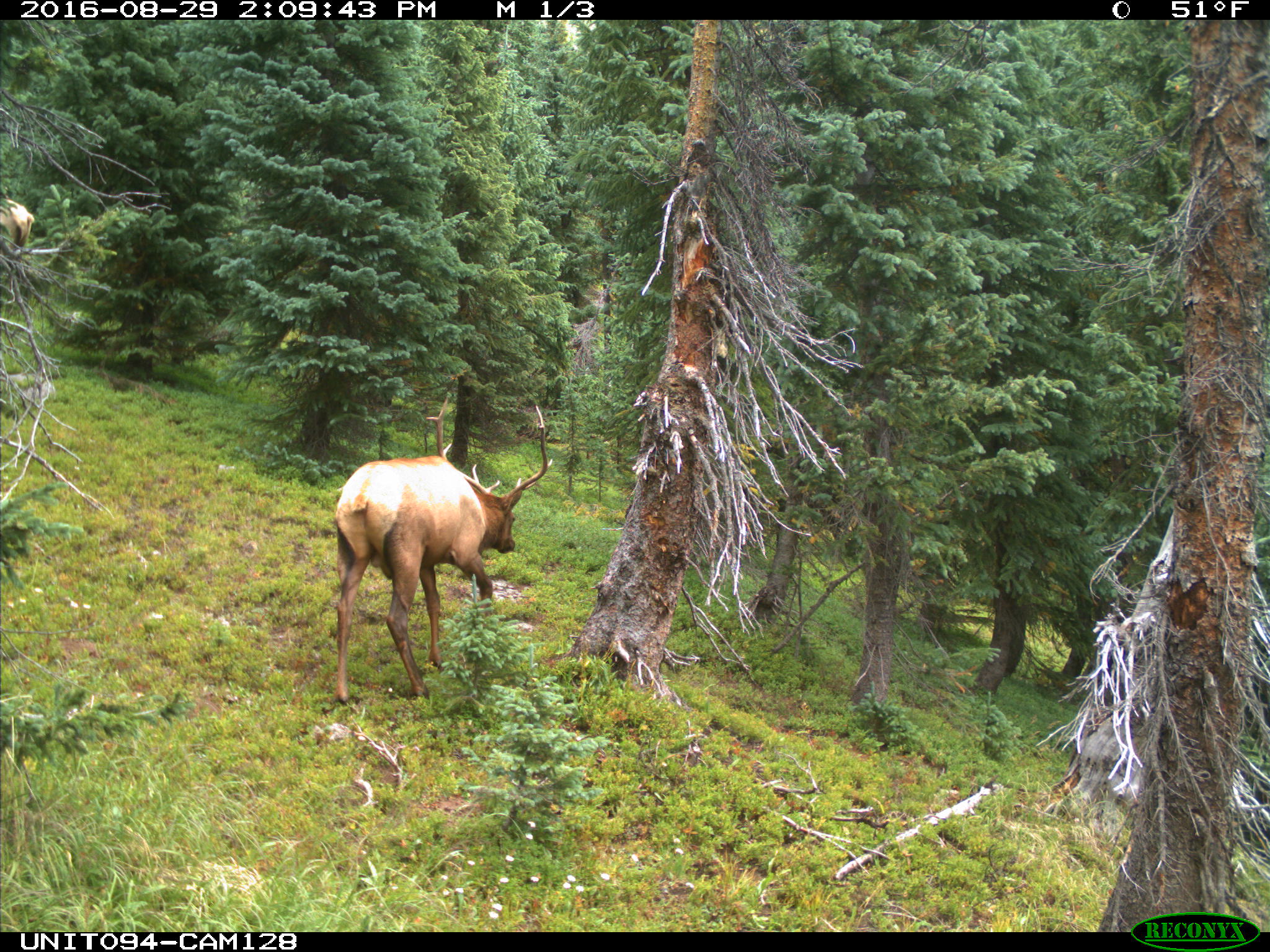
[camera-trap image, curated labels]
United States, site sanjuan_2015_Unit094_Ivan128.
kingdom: Animalia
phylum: Chordata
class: Mammalia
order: Artiodactyla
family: Cervidae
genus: Cervus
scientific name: Cervus elaphus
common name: red deer